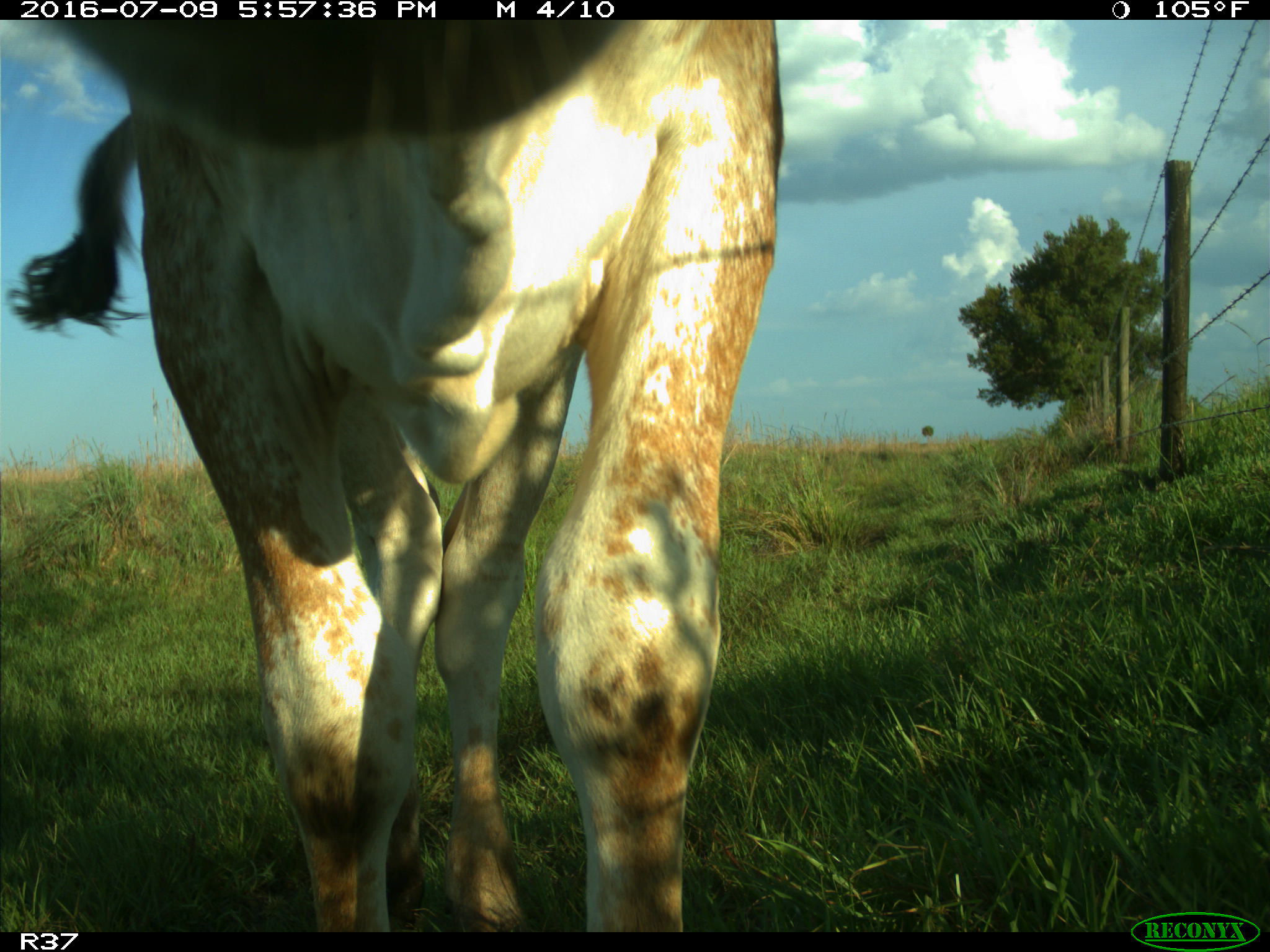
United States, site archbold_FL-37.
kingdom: Animalia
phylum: Chordata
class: Mammalia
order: Artiodactyla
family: Bovidae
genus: Bos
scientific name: Bos taurus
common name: domestic cow